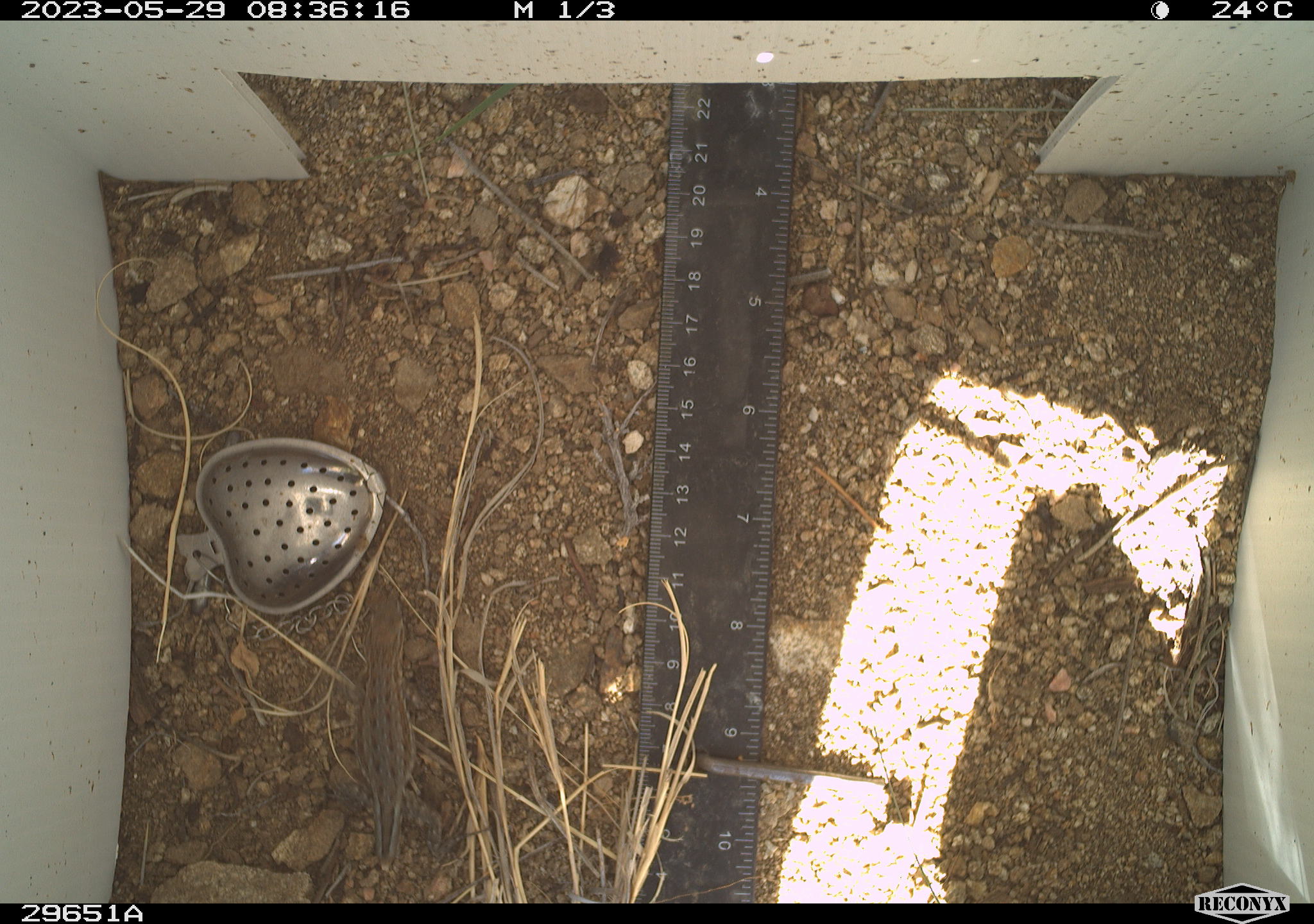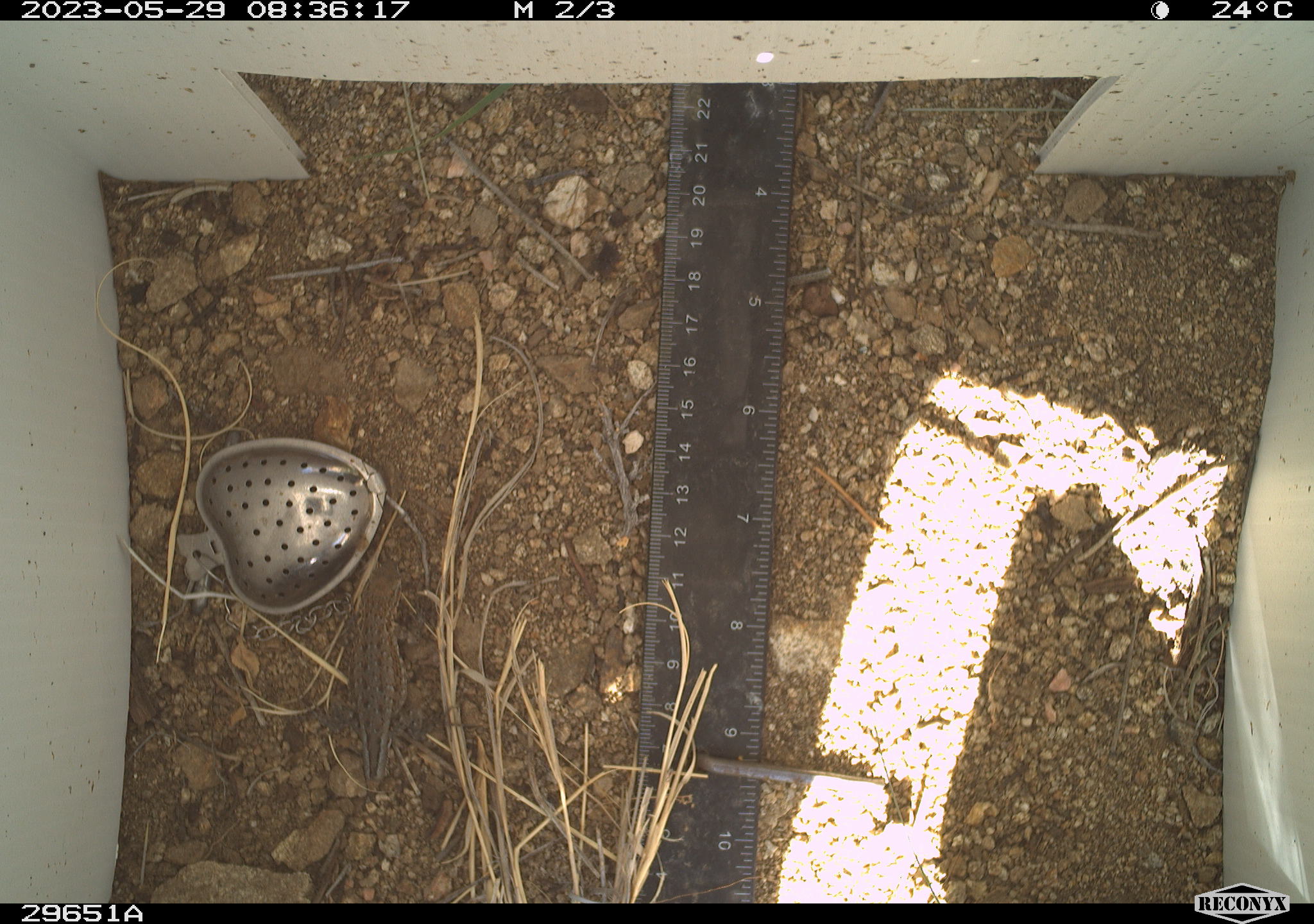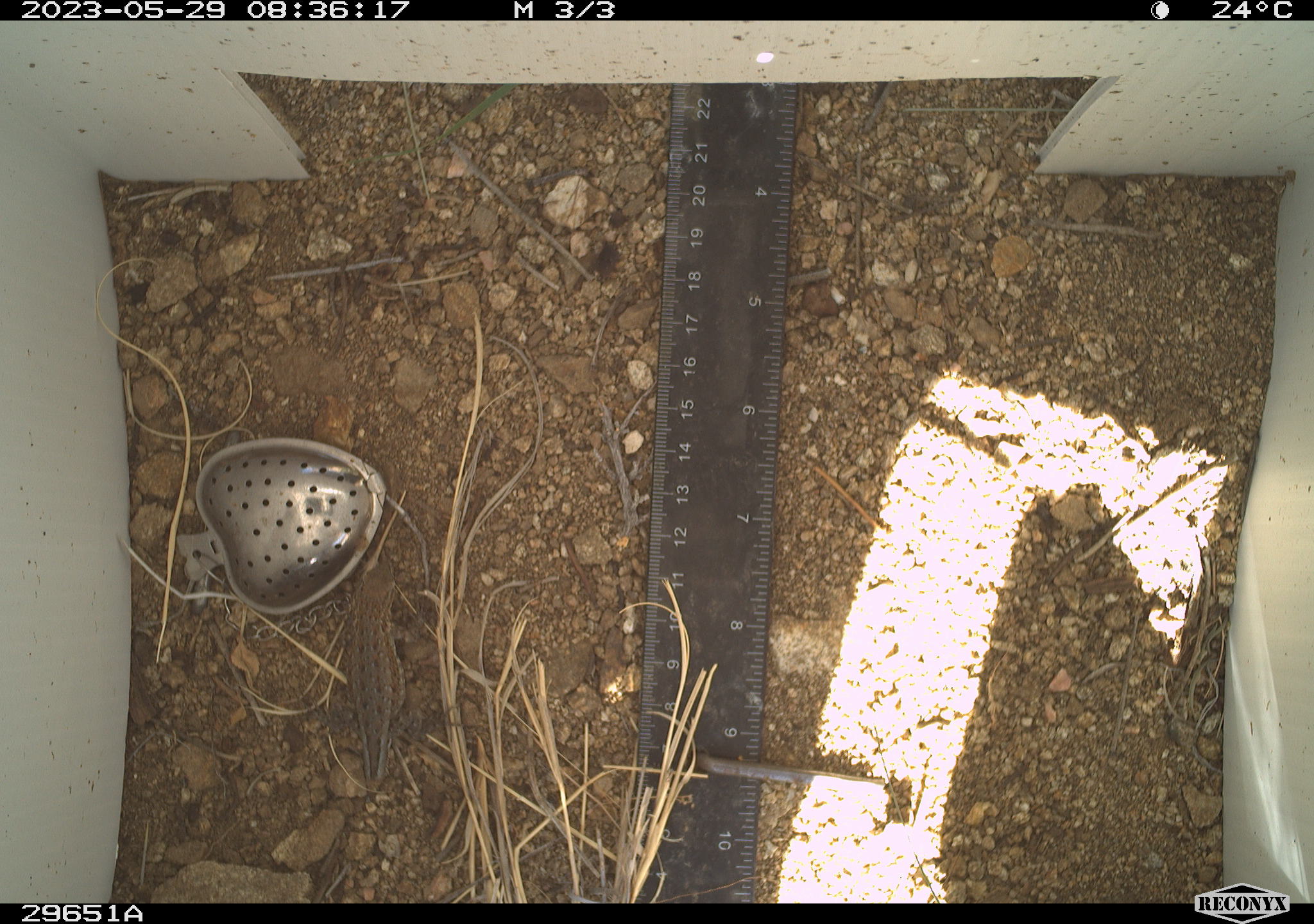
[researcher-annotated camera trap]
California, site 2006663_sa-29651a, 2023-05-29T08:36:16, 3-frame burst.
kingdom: Animalia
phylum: Chordata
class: Reptilia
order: Squamata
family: Phrynosomatidae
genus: Sceloporus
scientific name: Sceloporus graciosus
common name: common sagebrush lizard